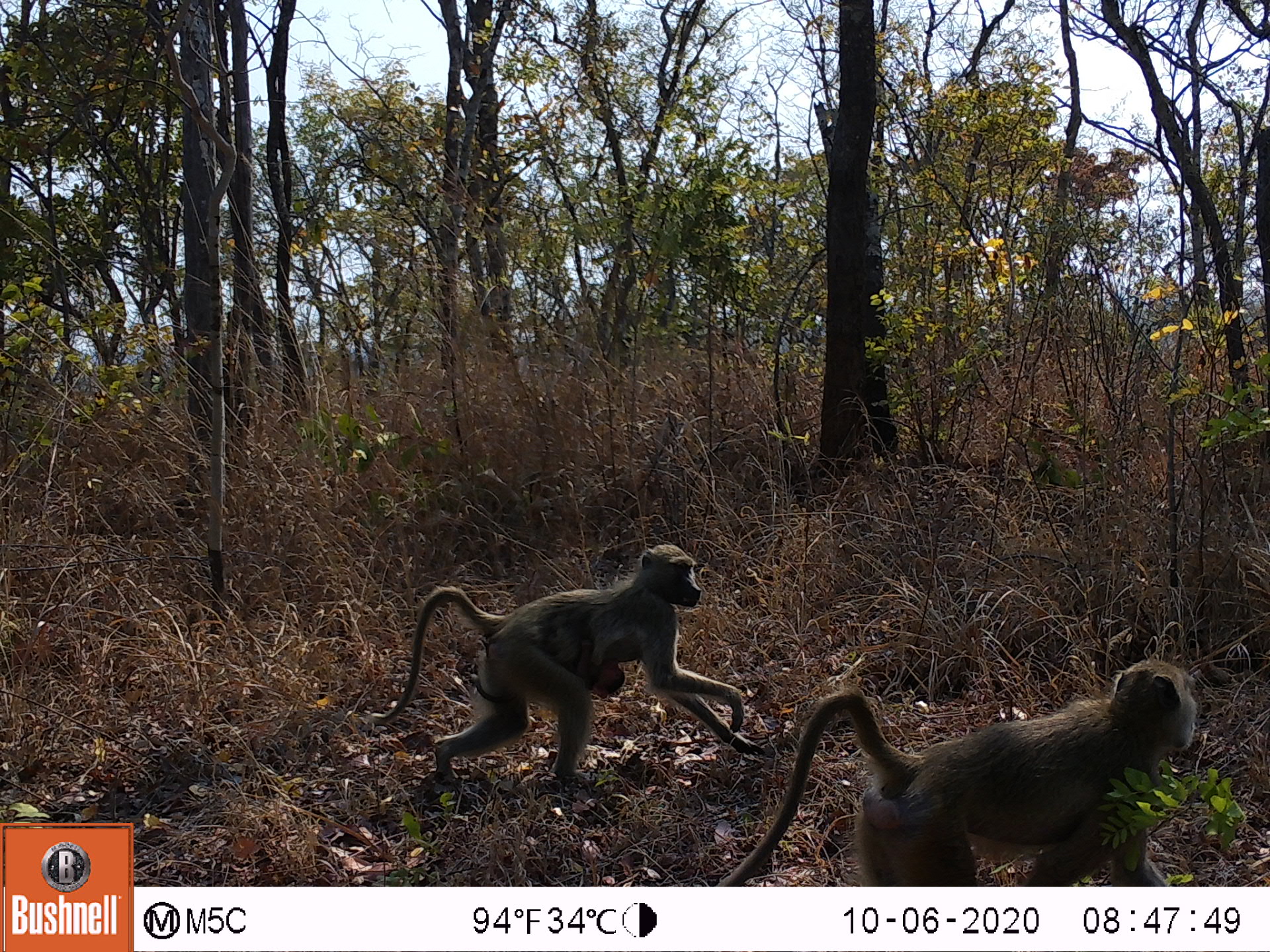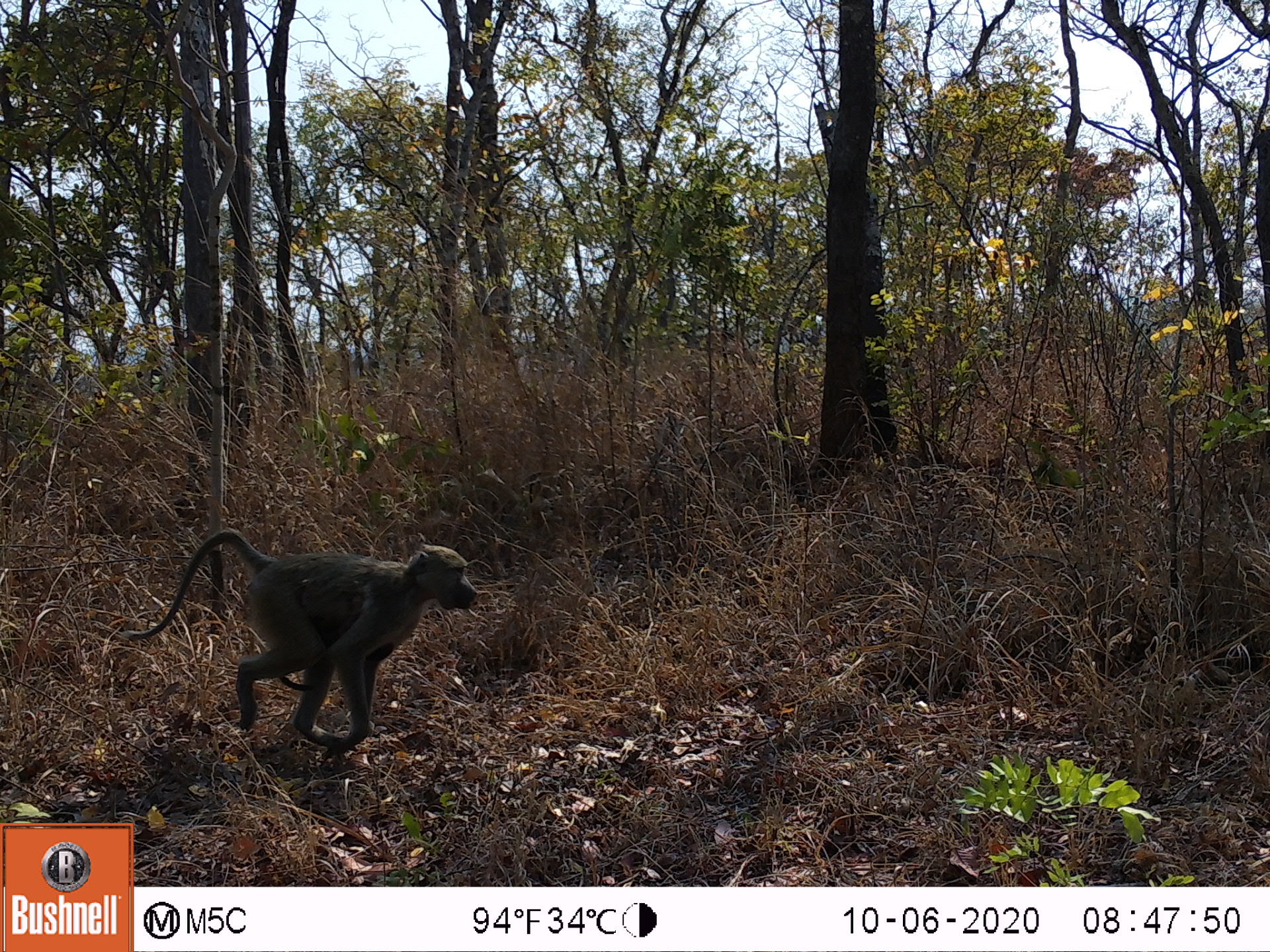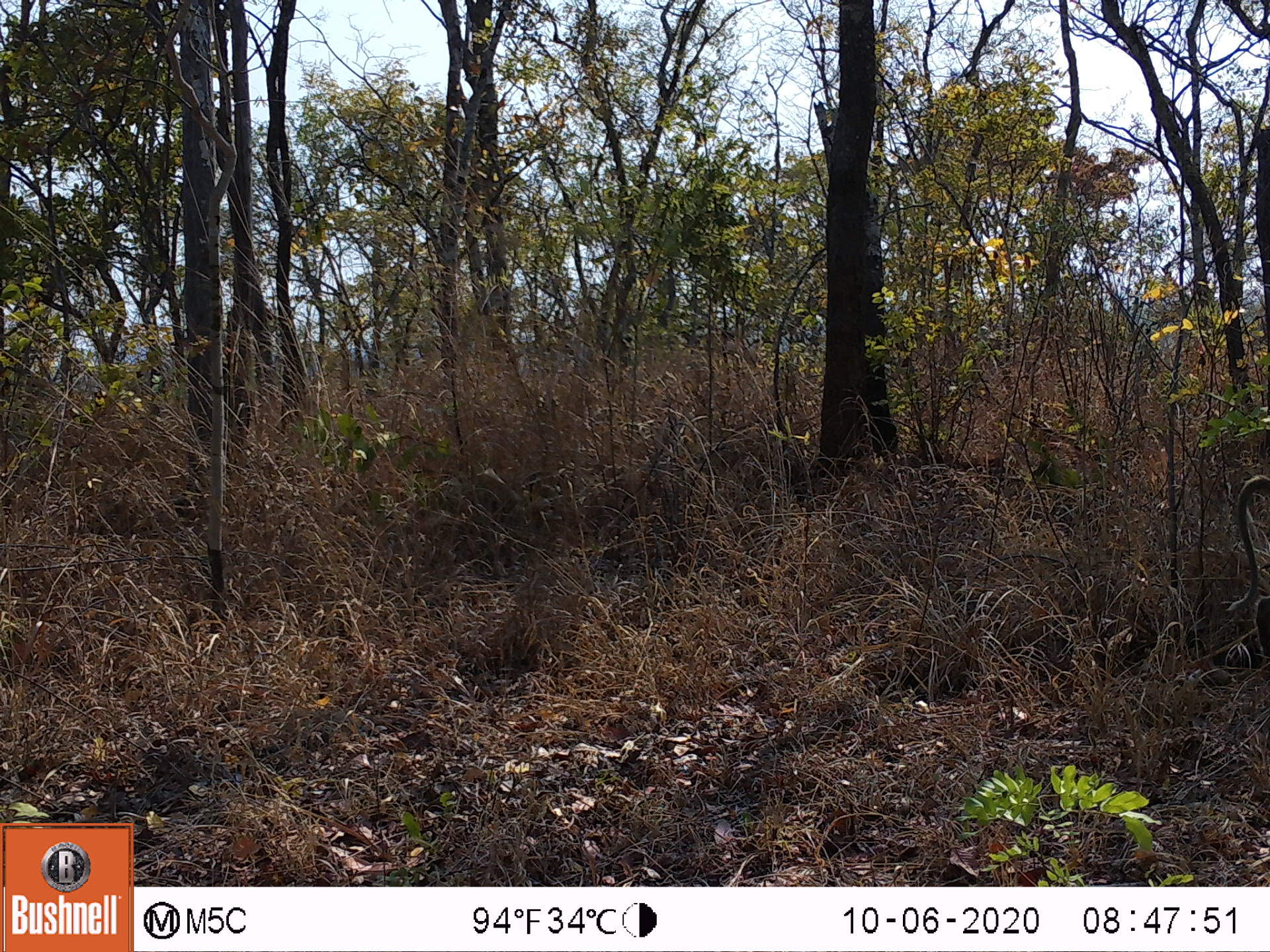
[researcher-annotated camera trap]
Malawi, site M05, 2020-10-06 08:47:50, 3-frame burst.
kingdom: Animalia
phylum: Chordata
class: Mammalia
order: Primates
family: Cercopithecidae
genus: Papio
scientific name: Papio cynocephalus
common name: yellow baboon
Yellow baboon (Papio cynocephalus), count 2.